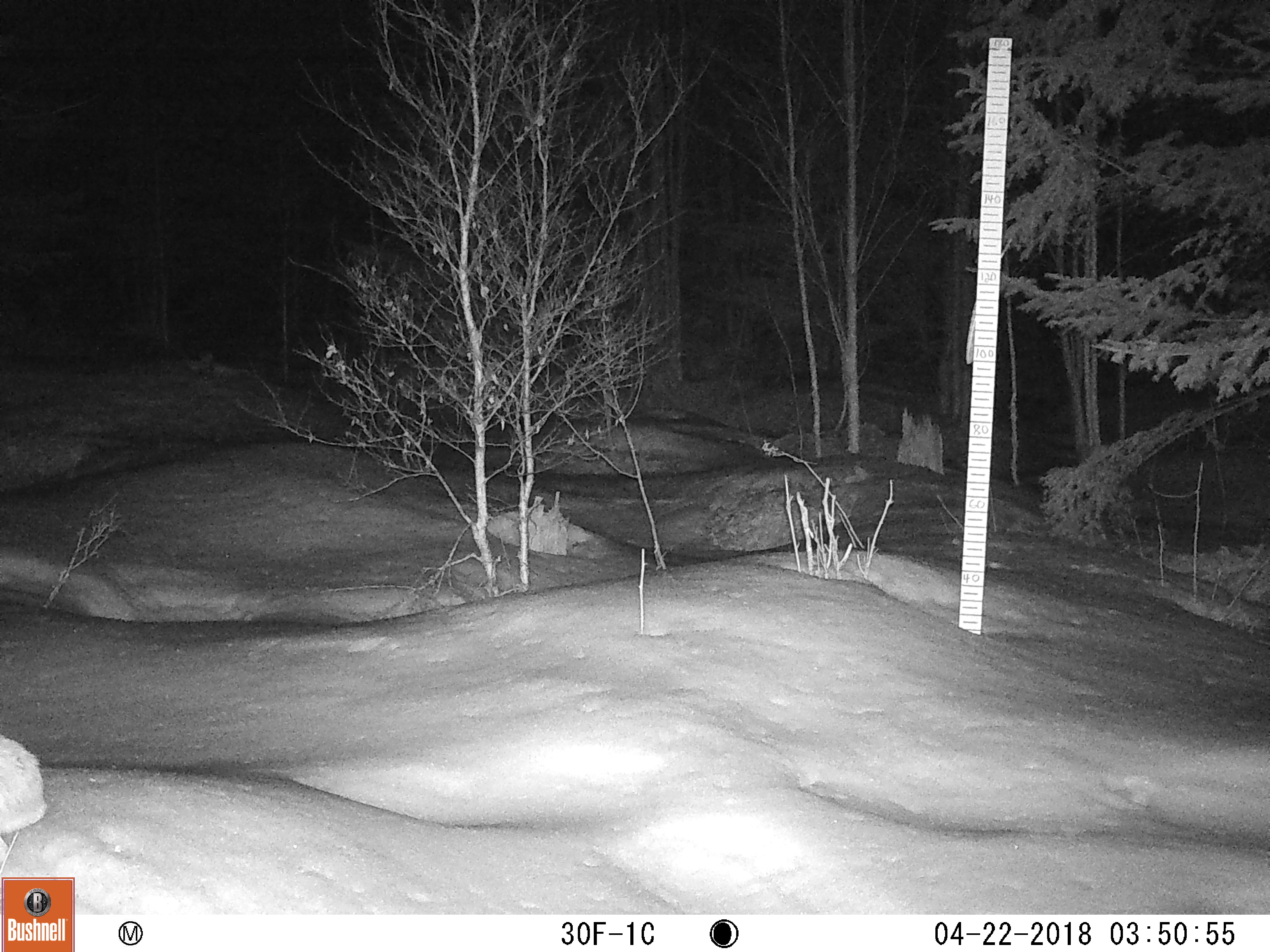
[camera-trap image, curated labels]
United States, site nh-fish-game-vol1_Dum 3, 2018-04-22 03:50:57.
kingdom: Animalia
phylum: Chordata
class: Mammalia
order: Lagomorpha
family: Leporidae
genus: Lepus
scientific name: Lepus americanus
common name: snowshoe hare